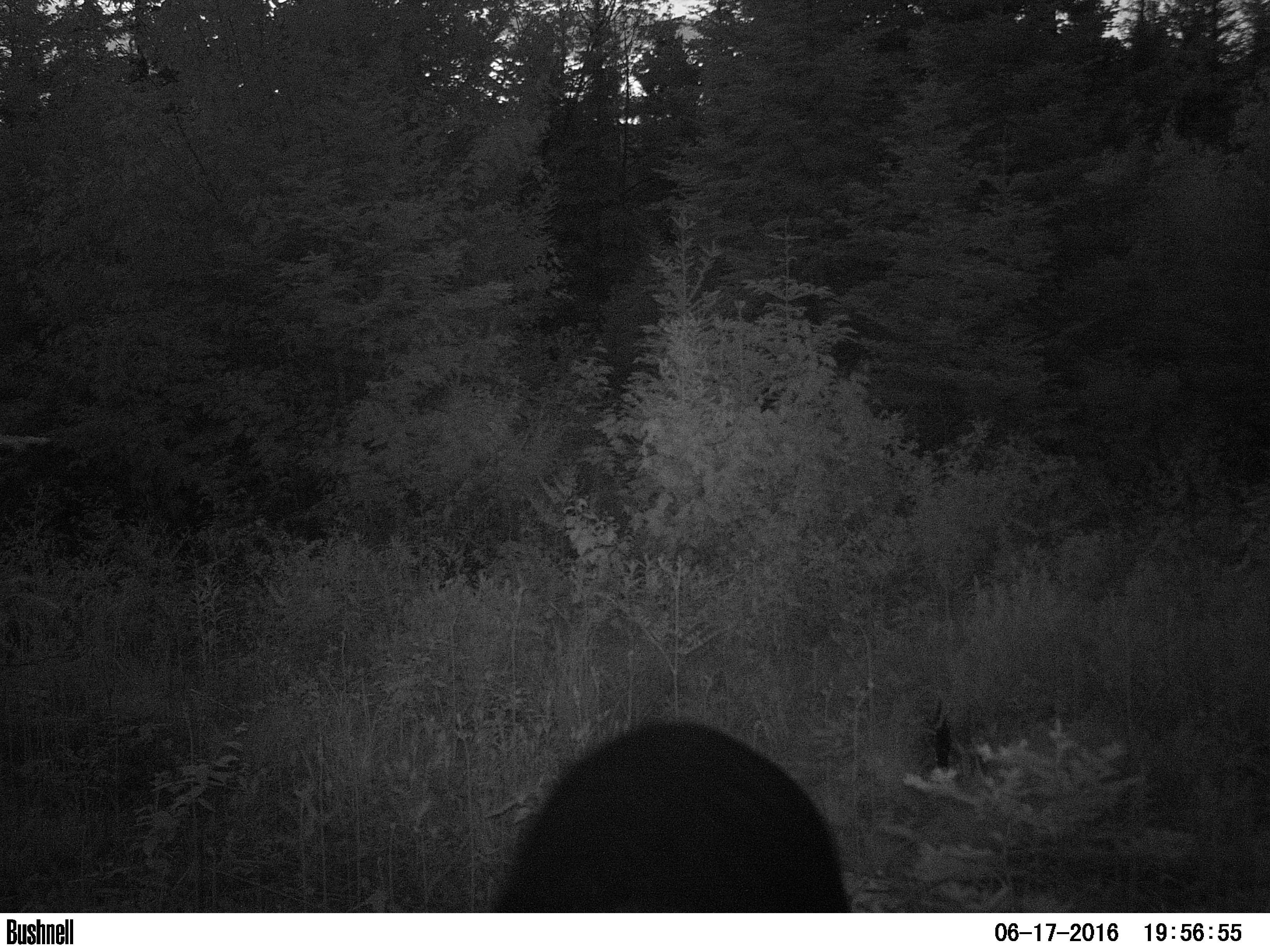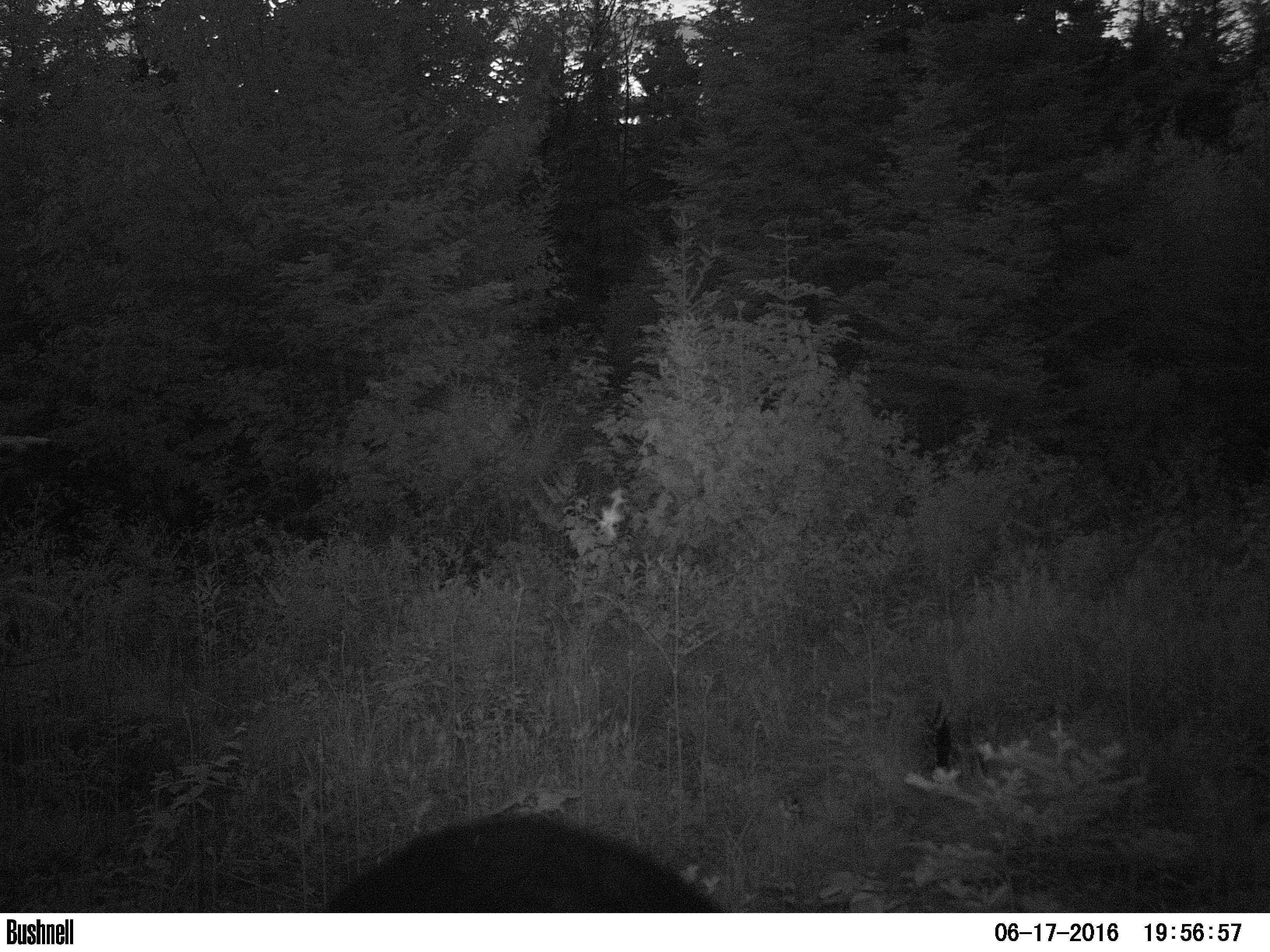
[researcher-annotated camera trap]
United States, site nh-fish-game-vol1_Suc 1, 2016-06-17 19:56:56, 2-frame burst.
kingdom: Animalia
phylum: Chordata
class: Mammalia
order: Carnivora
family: Ursidae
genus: Ursus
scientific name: Ursus americanus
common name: black bear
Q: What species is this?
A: Black bear (Ursus americanus).